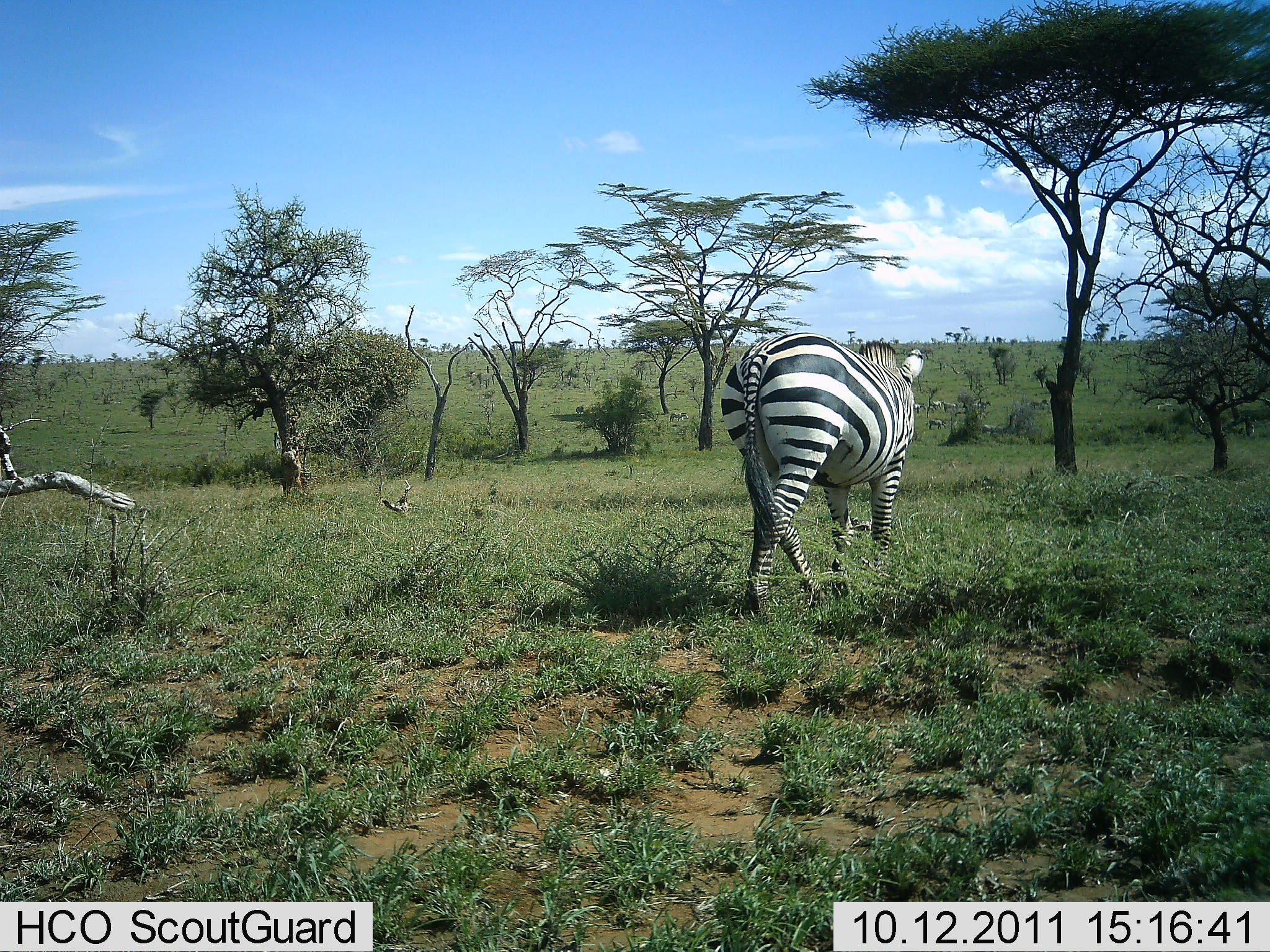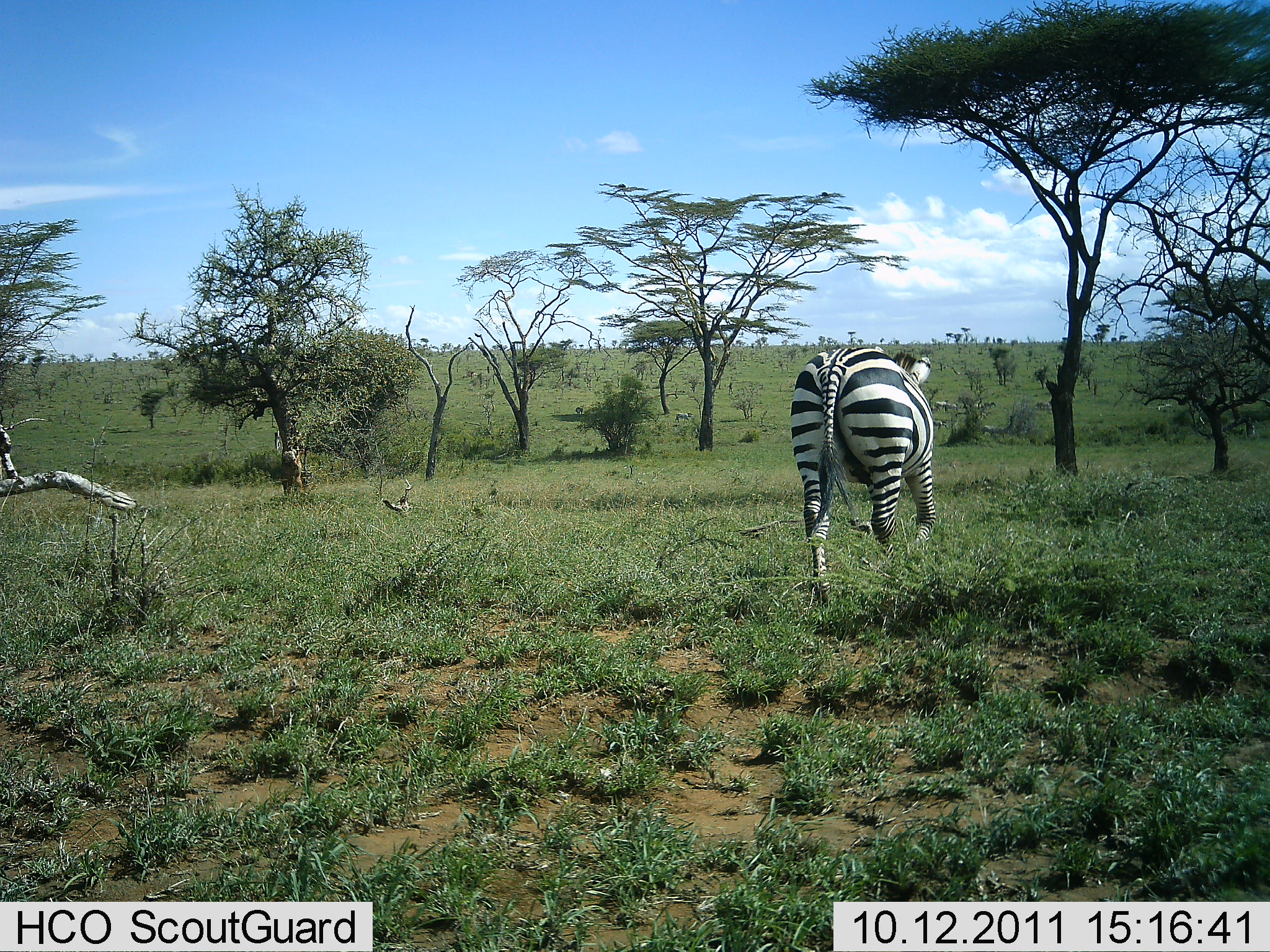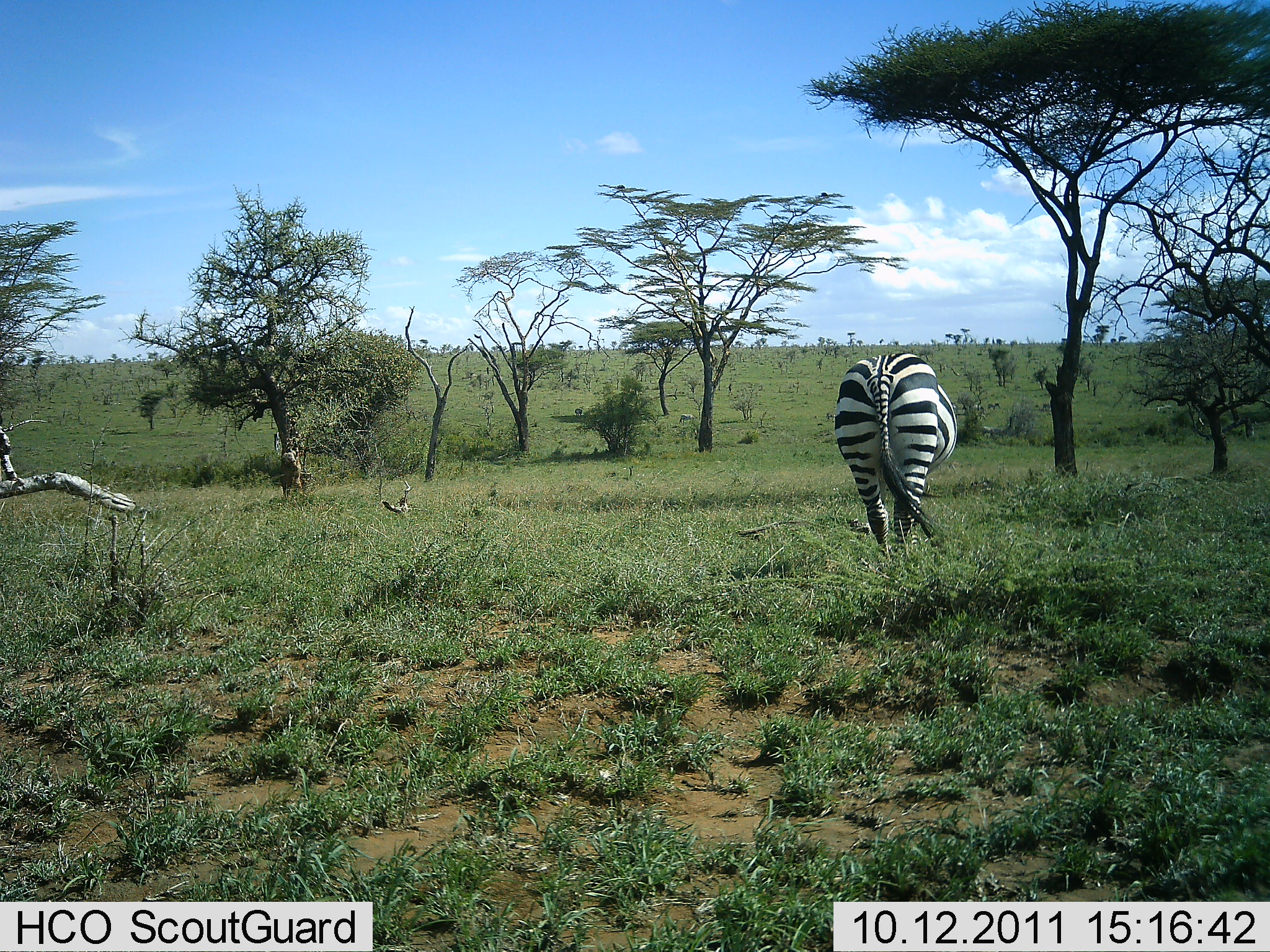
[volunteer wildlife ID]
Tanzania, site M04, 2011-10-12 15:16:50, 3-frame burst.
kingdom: Animalia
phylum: Chordata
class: Mammalia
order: Perissodactyla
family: Equidae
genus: Equus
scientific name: Equus quagga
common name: plains zebra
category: zebra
Zebra (plains zebra) (Equus quagga), count 1. Behavior (volunteer vote fractions): standing 12%, resting 0%, moving 88%, interacting 0%. Young present (vote fraction): 0%. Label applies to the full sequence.